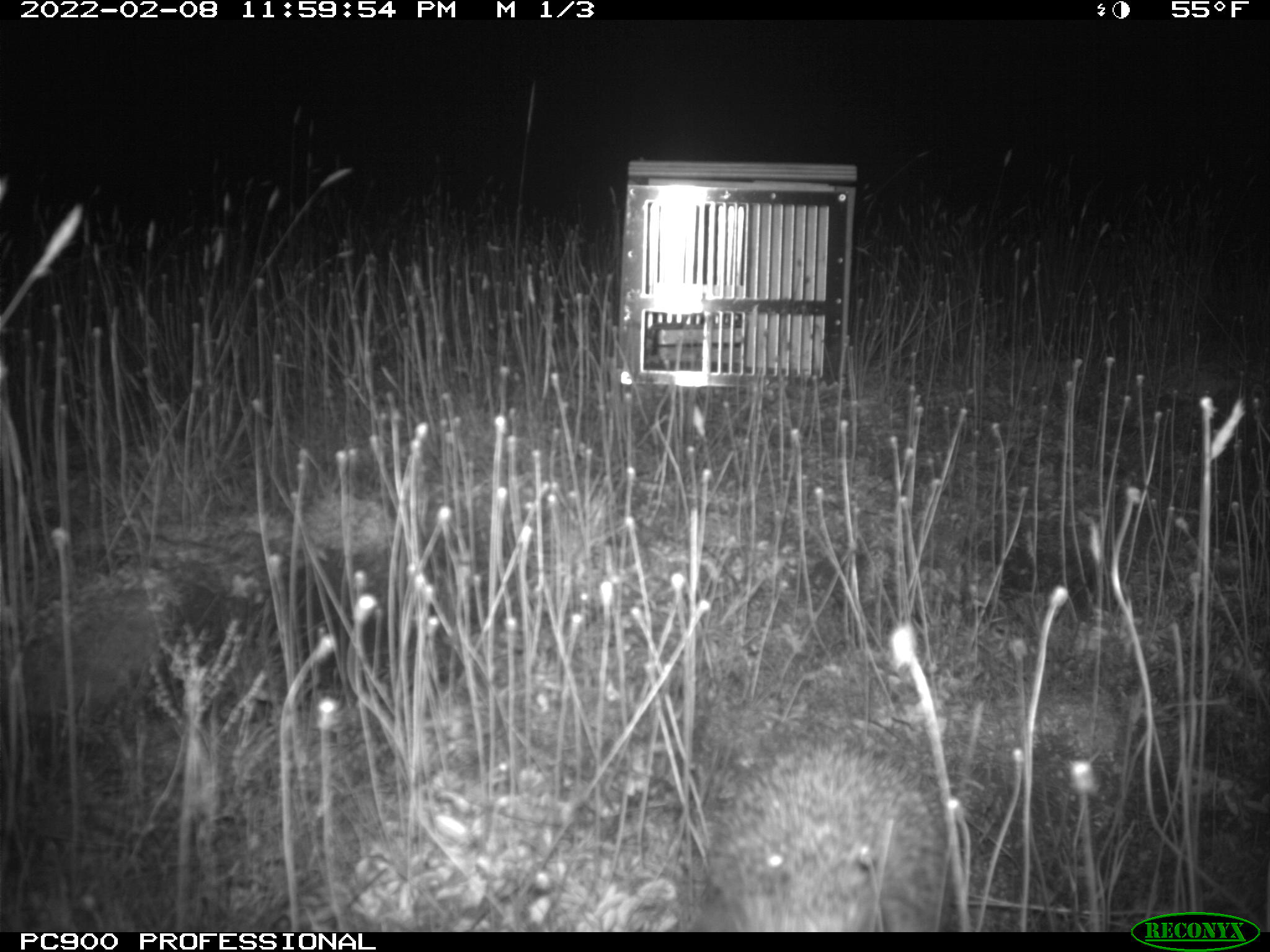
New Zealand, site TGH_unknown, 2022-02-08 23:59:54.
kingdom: Animalia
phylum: Chordata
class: Mammalia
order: Eulipotyphla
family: Erinaceidae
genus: Erinaceus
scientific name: Erinaceus europaeus europaeus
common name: european hedgehog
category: hedgehog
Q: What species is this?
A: Hedgehog (european hedgehog) (Erinaceus europaeus europaeus).